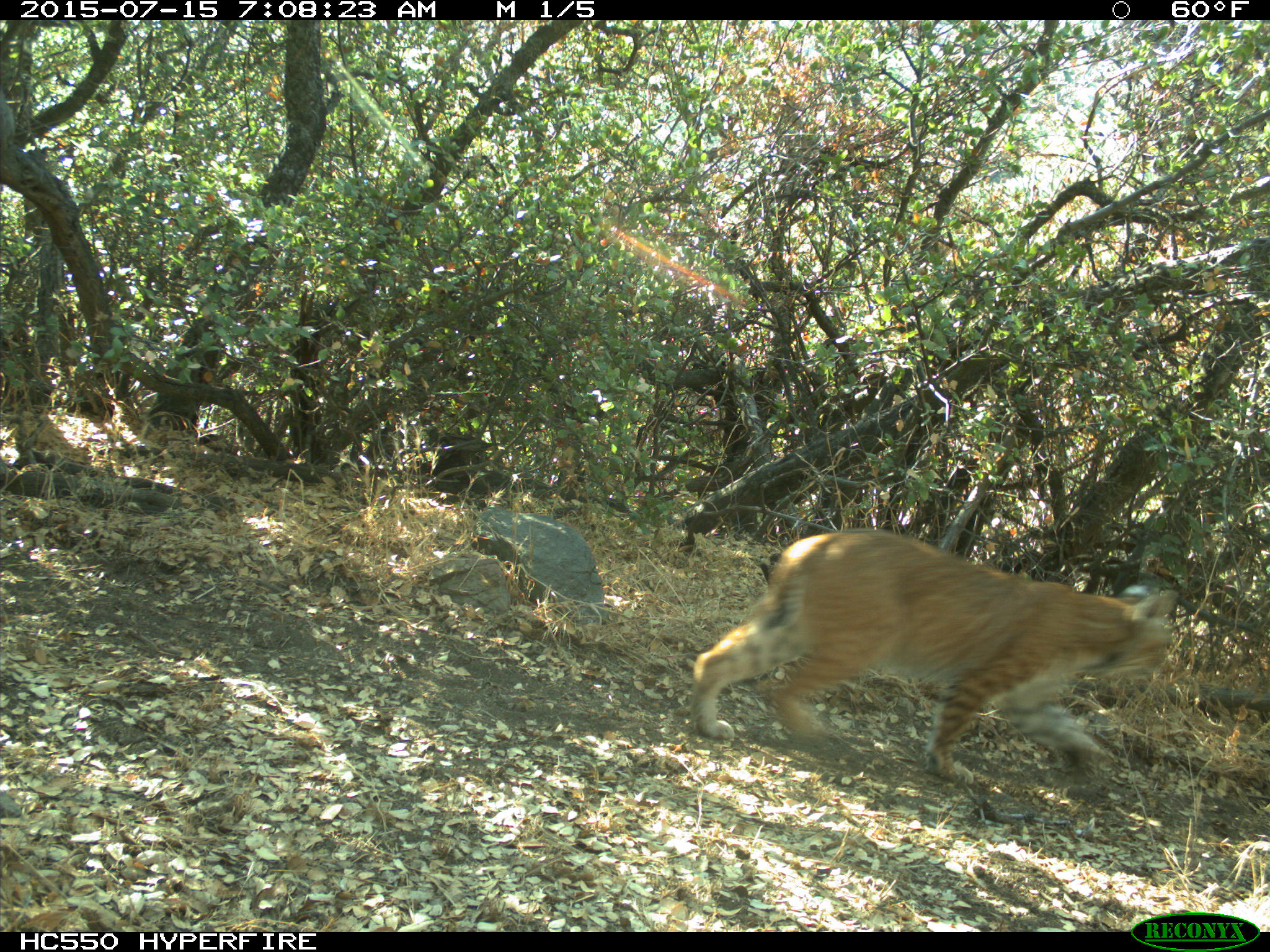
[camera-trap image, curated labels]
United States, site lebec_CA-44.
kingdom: Animalia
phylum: Chordata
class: Mammalia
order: Carnivora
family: Felidae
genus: Lynx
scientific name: Lynx rufus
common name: bobcat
Lynx rufus (bobcat).